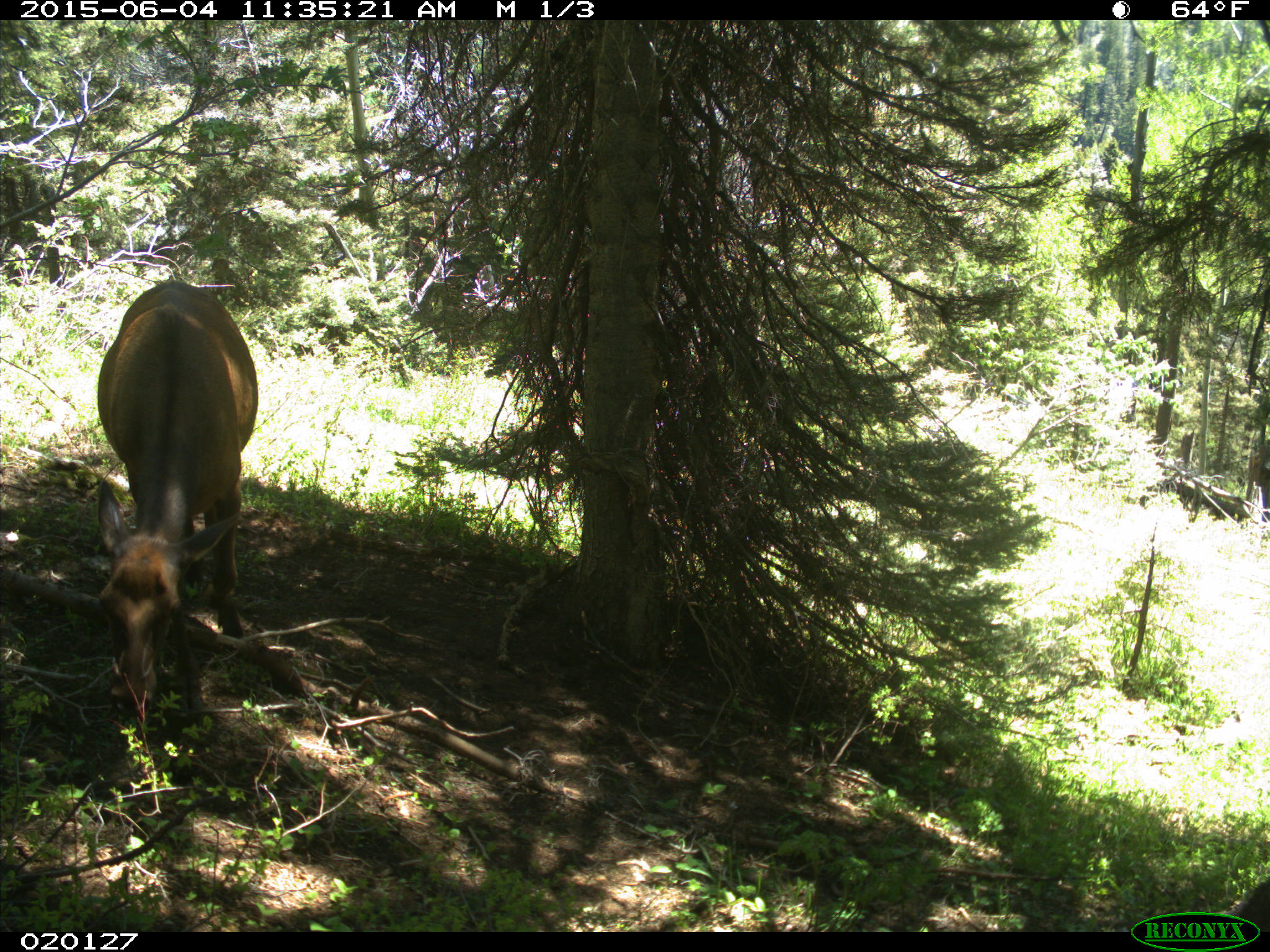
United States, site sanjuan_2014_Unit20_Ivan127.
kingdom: Animalia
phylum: Chordata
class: Mammalia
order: Artiodactyla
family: Cervidae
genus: Cervus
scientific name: Cervus elaphus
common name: red deer